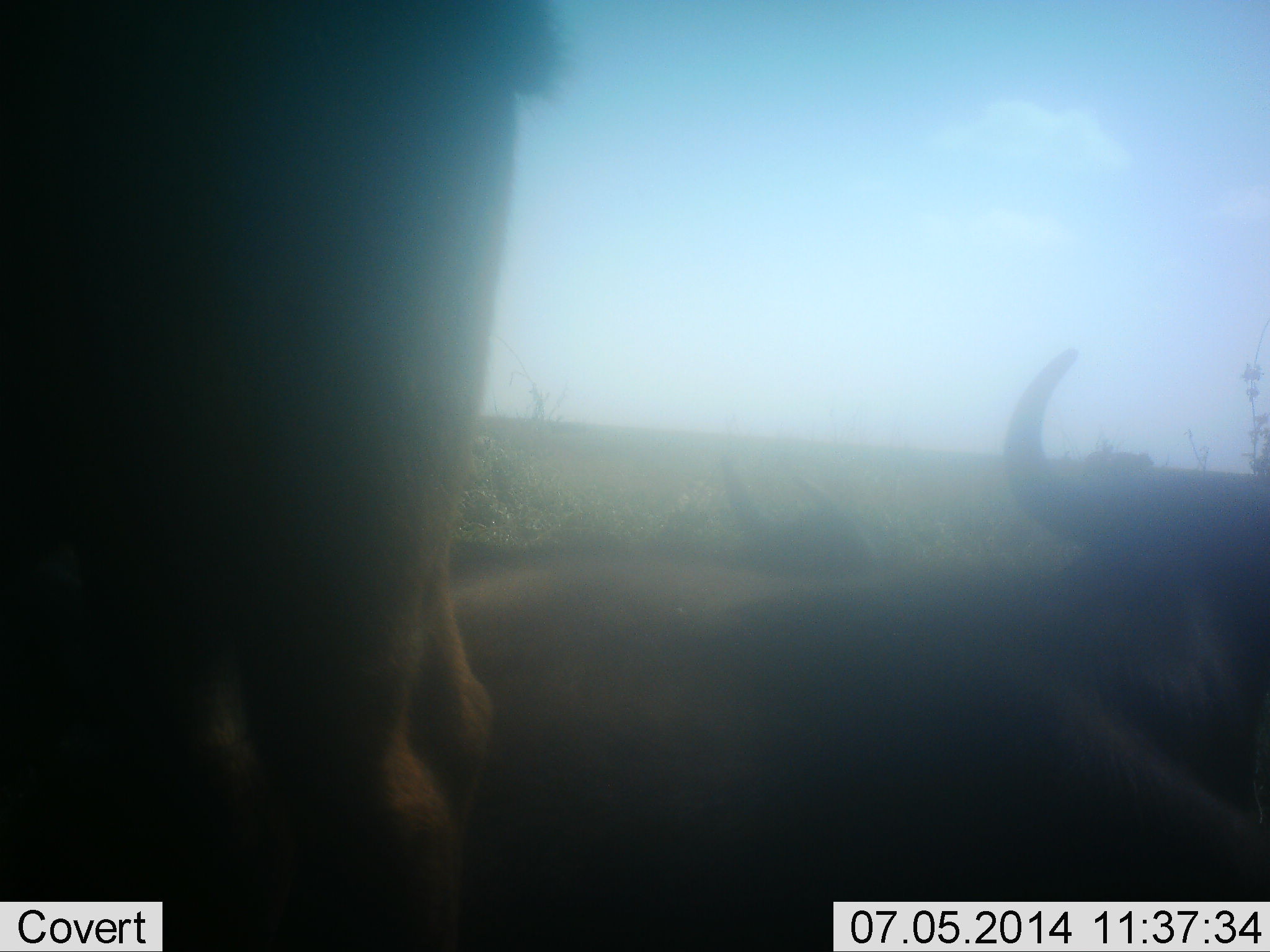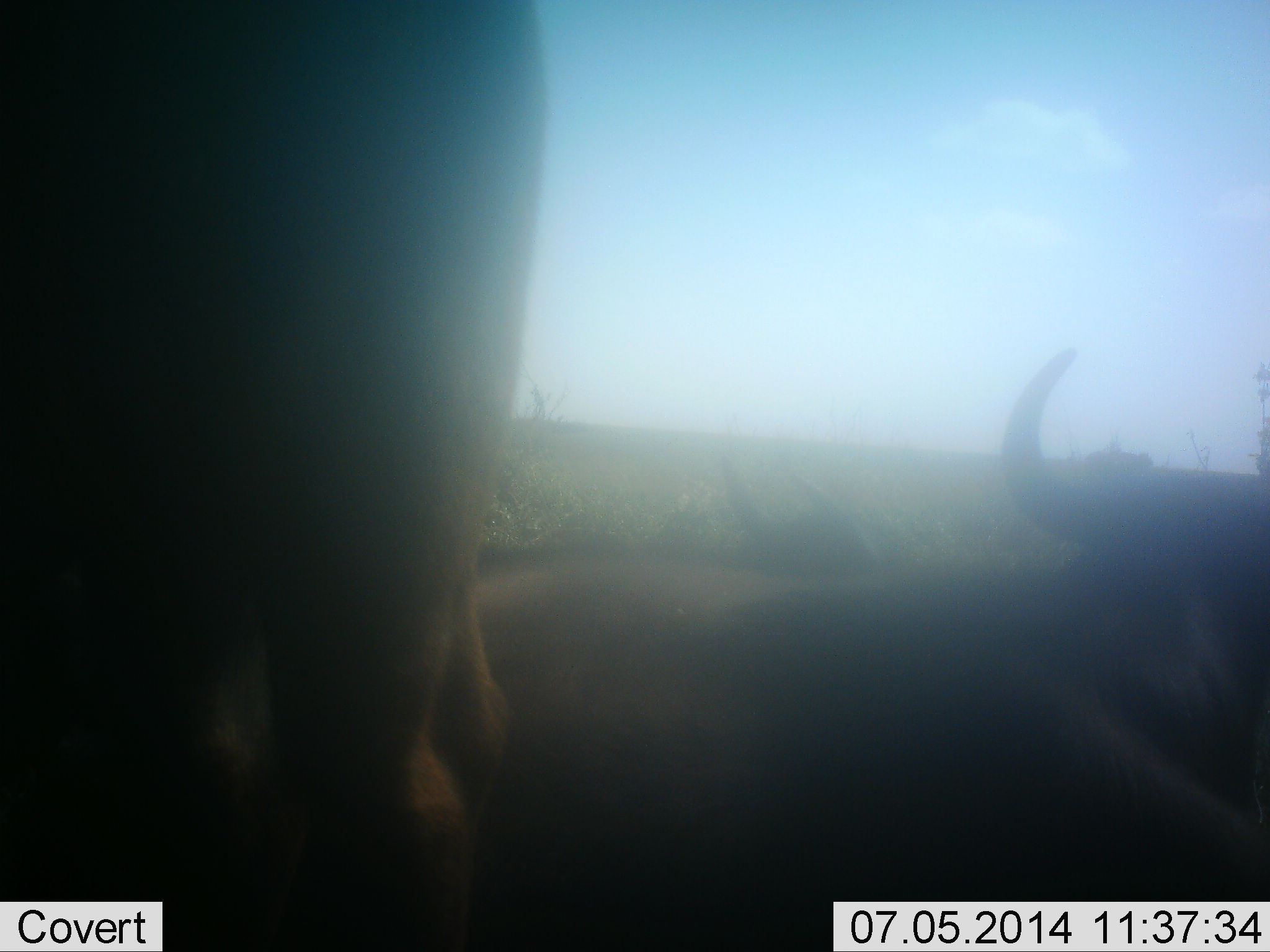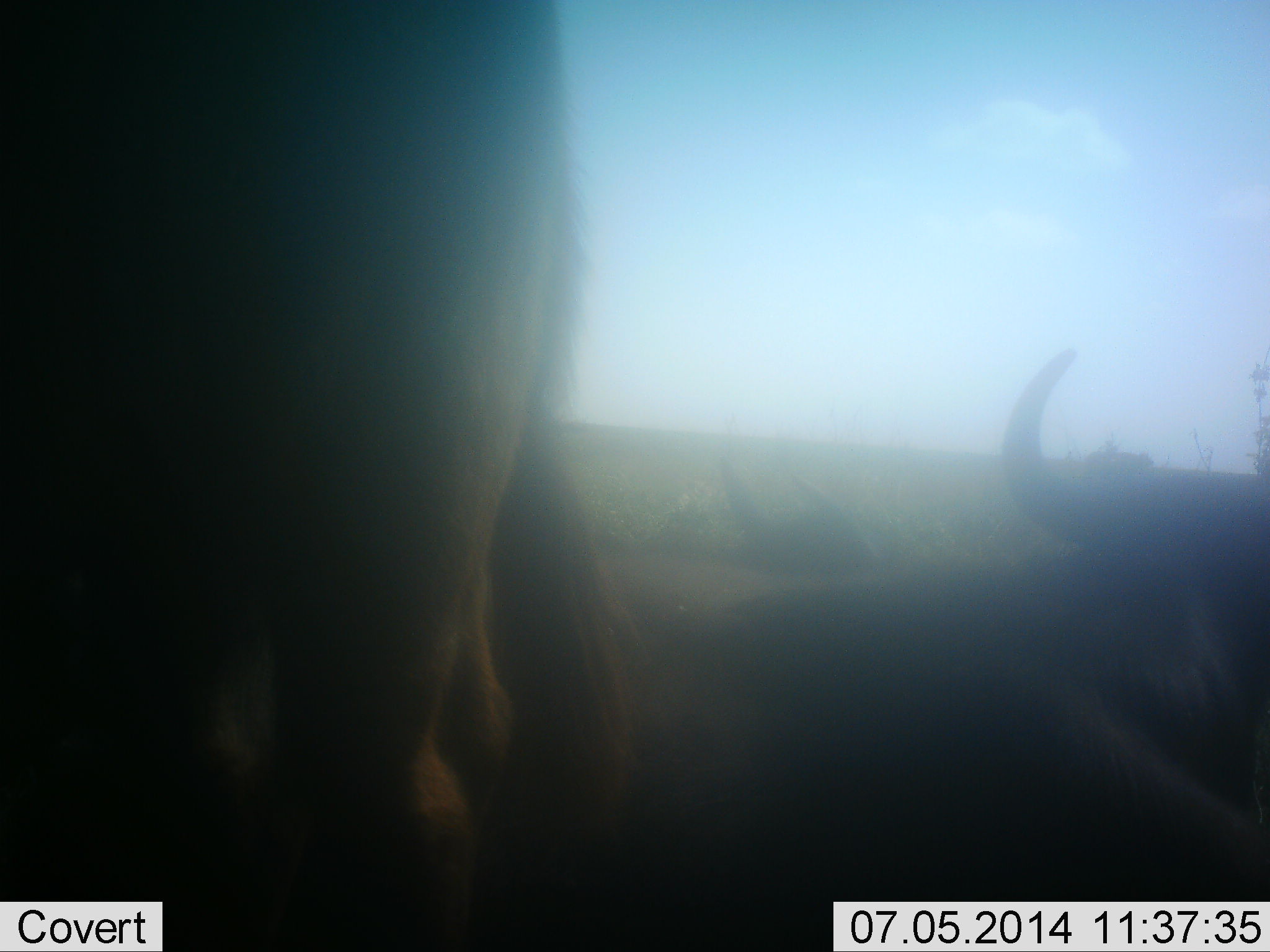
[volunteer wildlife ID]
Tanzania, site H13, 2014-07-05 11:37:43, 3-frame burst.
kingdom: Animalia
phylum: Chordata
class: Mammalia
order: Artiodactyla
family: Bovidae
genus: Connochaetes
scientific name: Connochaetes taurinus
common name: blue wildebeest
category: wildebeest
Wildebeest (blue wildebeest) (Connochaetes taurinus), count 2. Behavior (volunteer vote fractions): standing 100%, resting 90%, moving 0%, interacting 0%. Young present (vote fraction): 0%. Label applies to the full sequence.